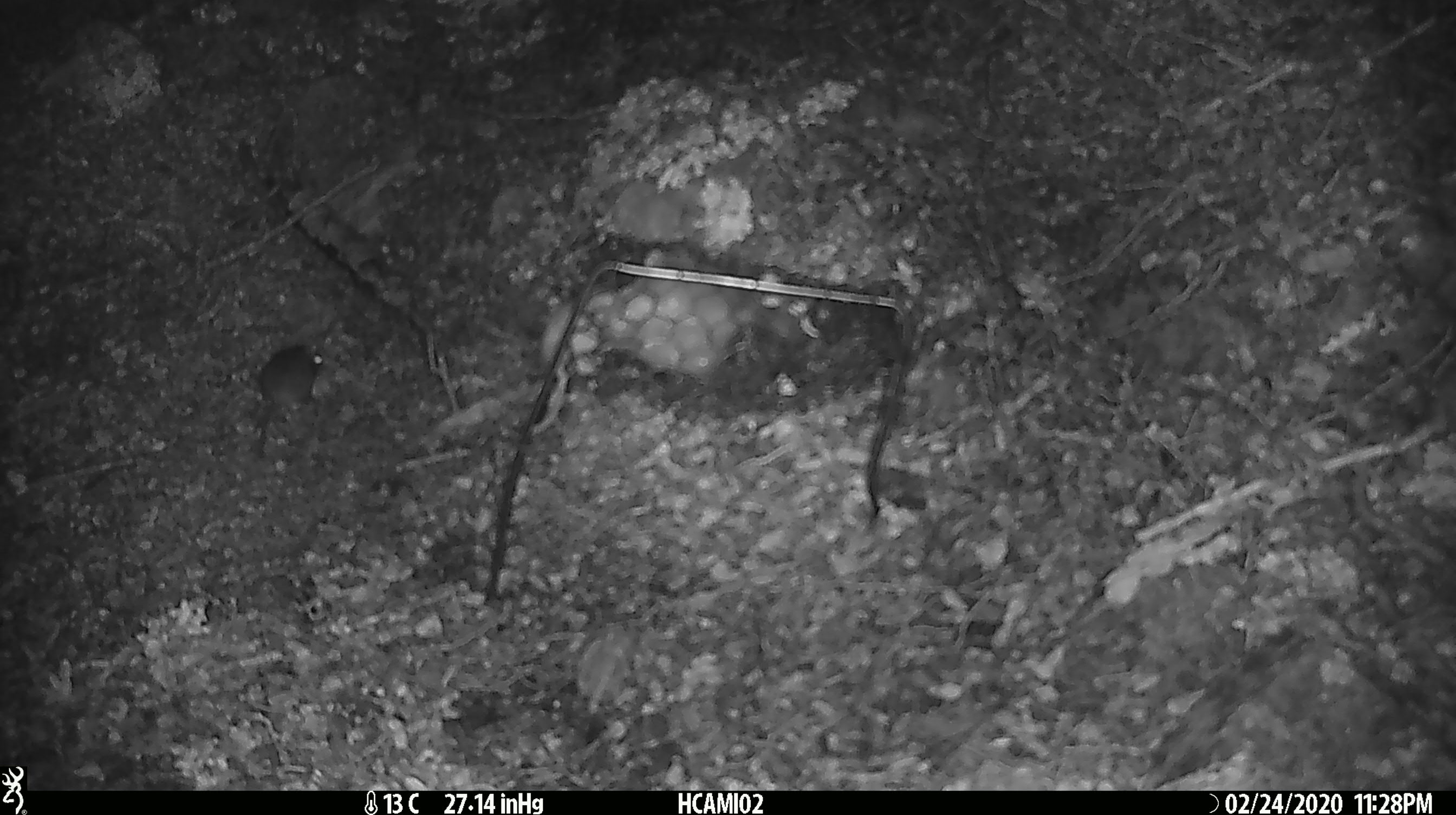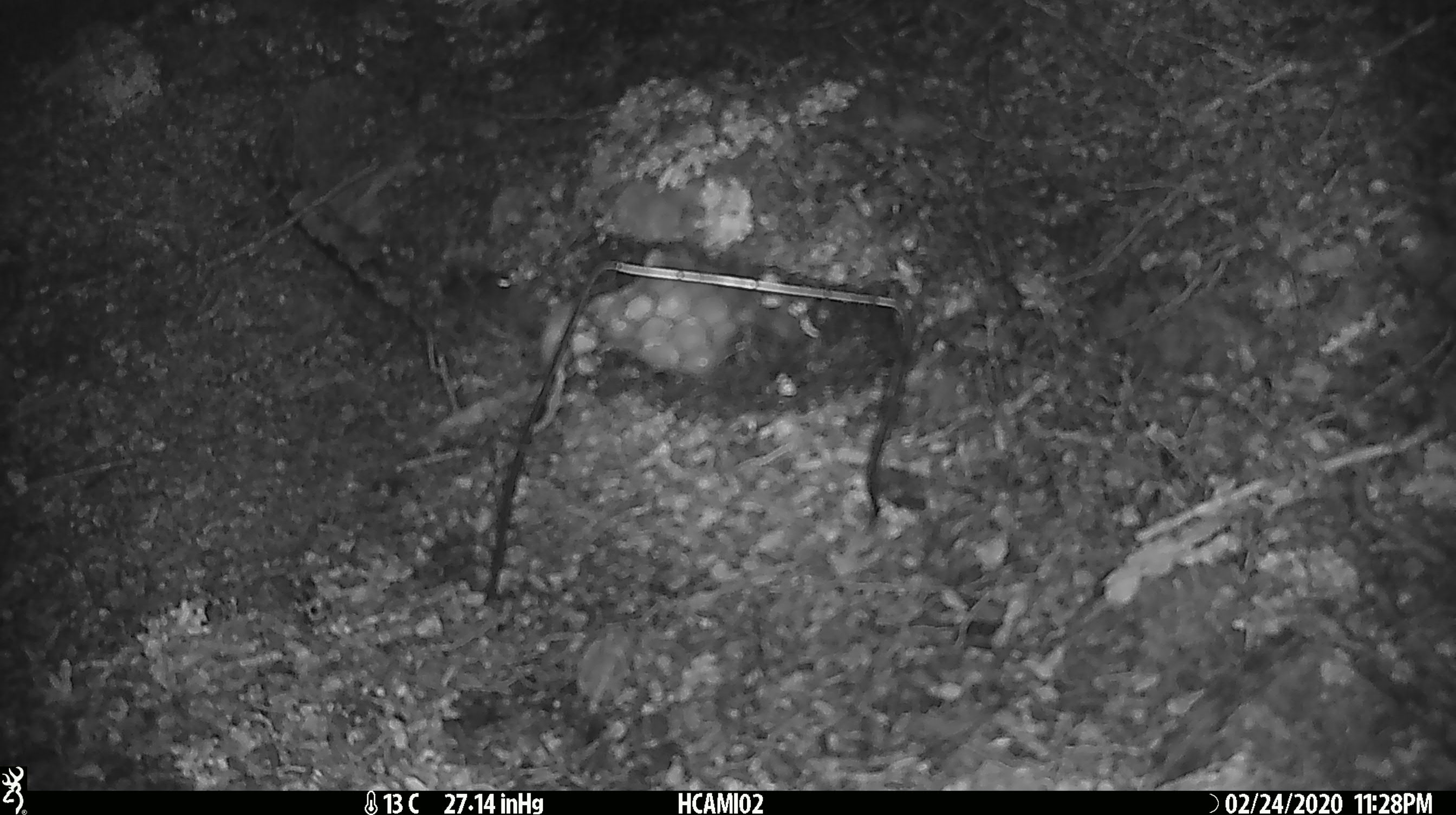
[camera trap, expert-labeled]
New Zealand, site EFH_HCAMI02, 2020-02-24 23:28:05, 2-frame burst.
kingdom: Animalia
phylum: Chordata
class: Mammalia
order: Rodentia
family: Muridae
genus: Mus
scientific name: Mus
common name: mouse